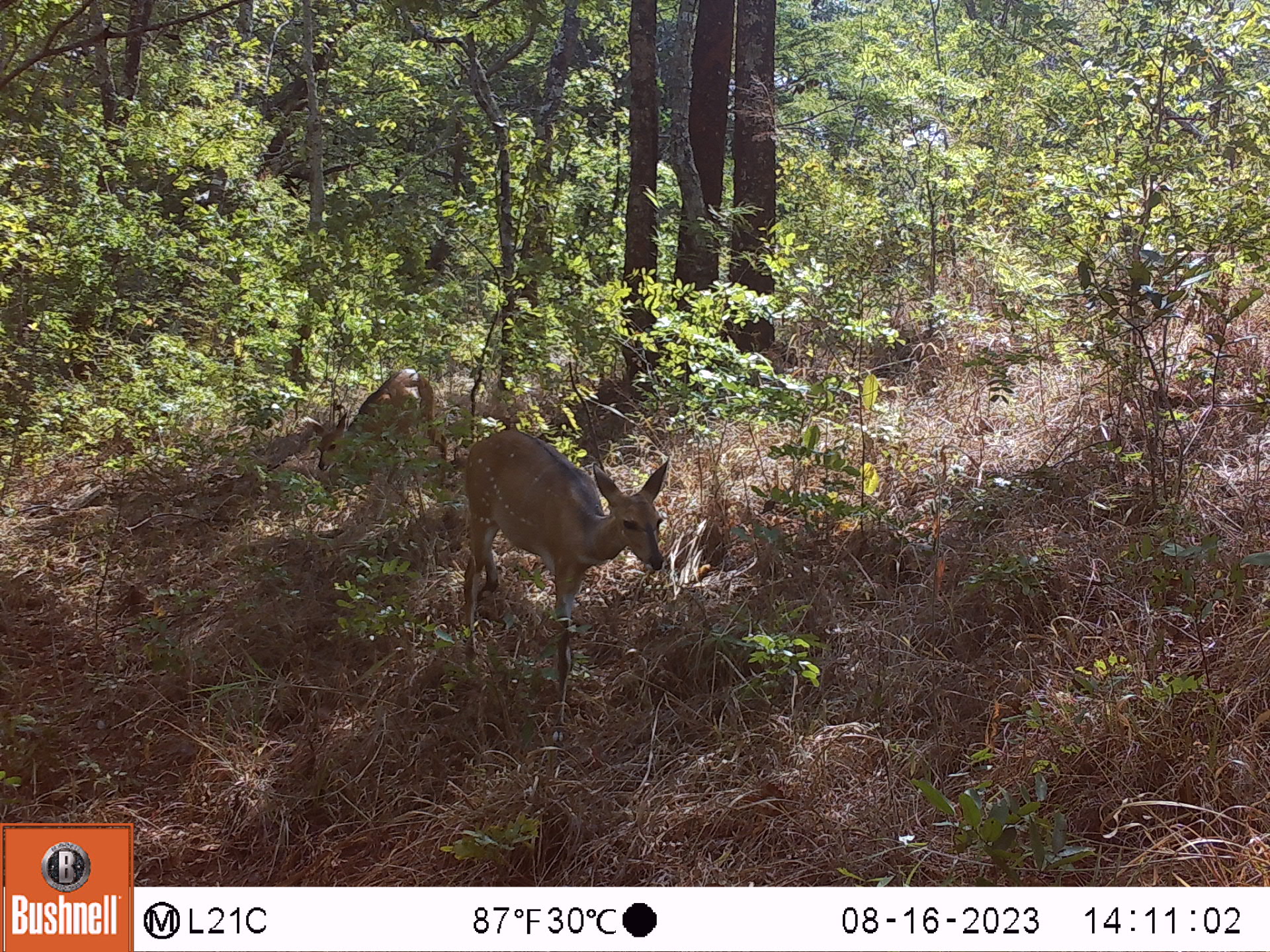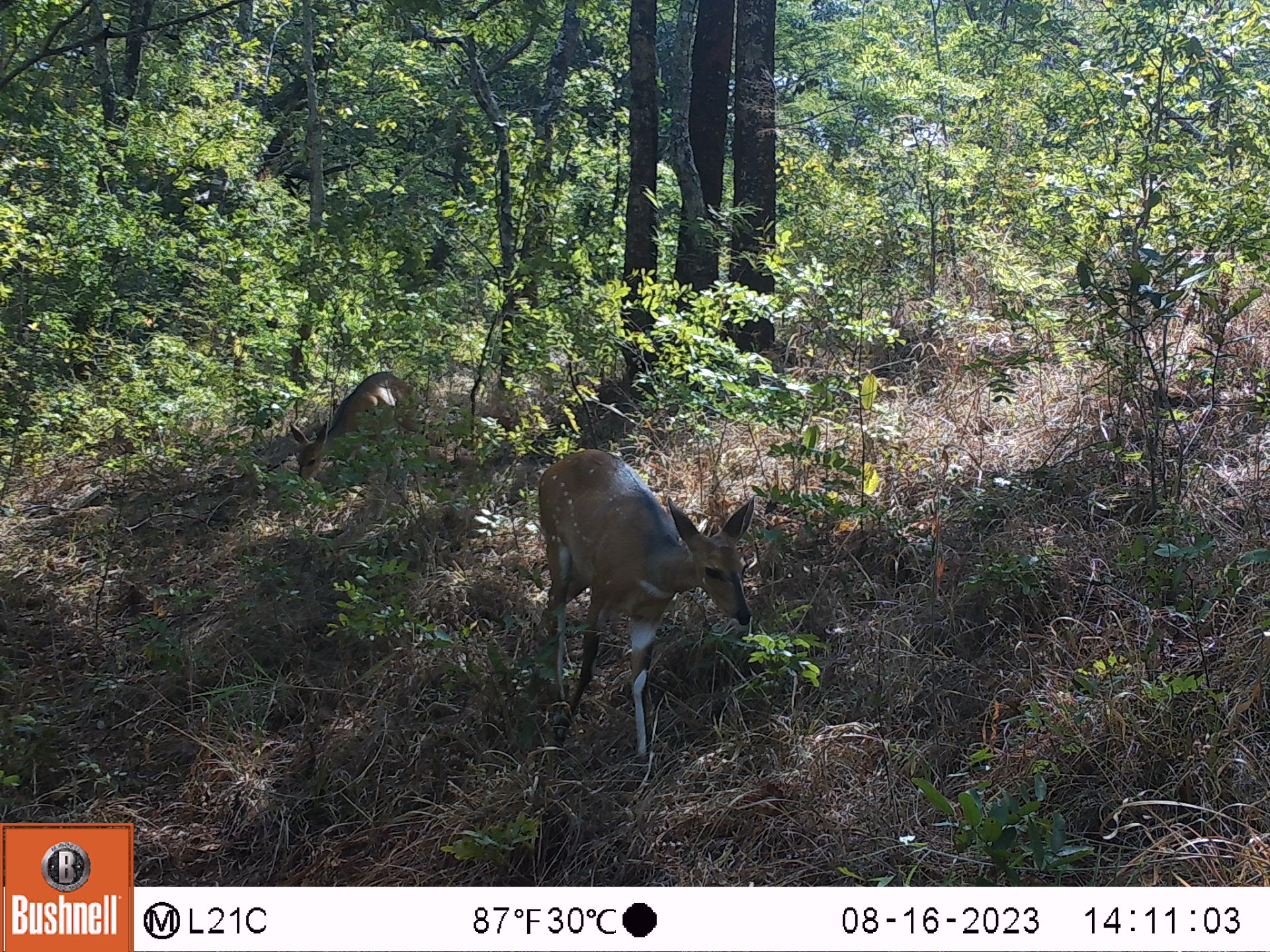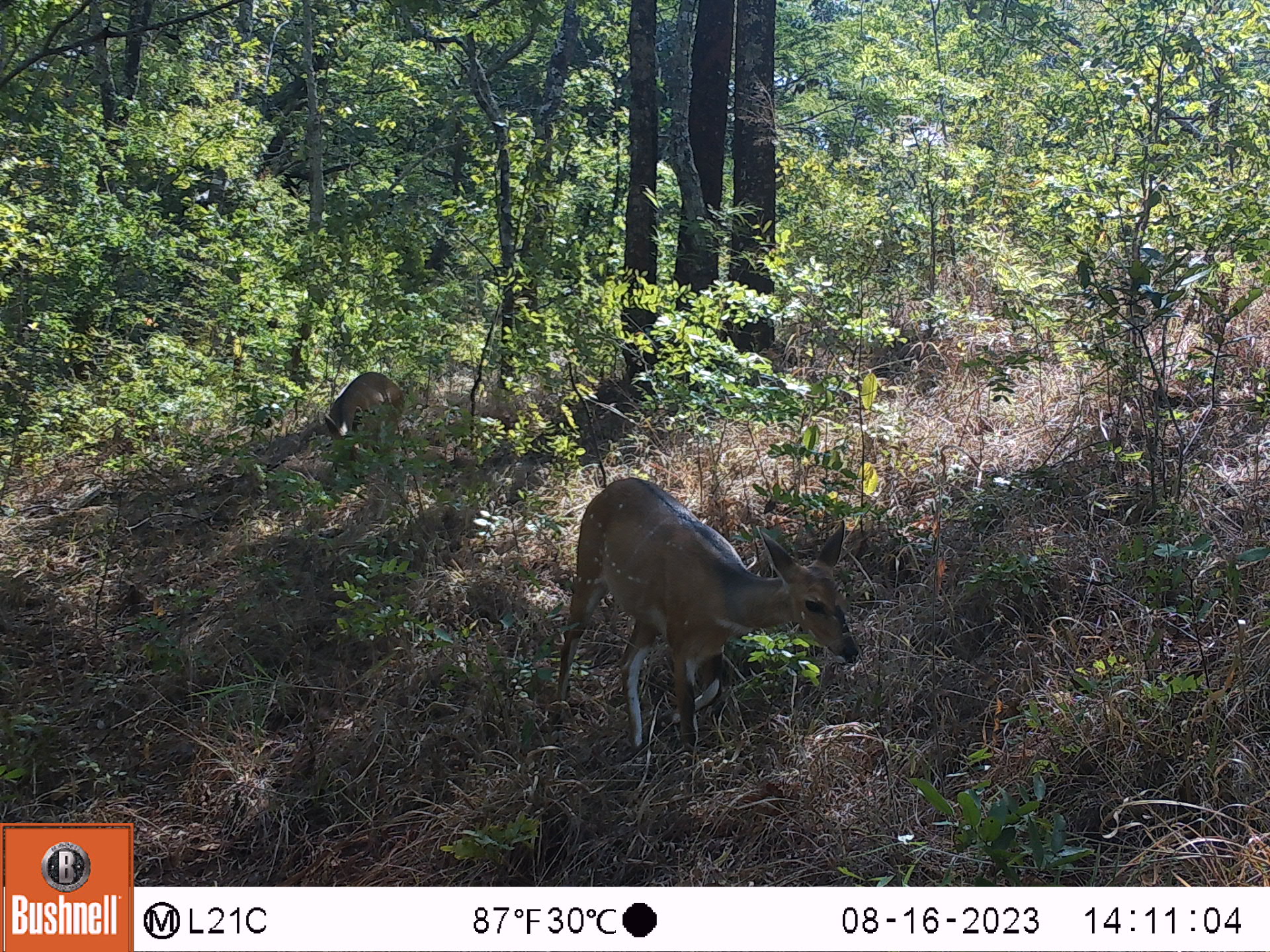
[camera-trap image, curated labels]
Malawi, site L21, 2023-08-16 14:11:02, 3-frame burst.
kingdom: Animalia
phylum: Chordata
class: Mammalia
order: Artiodactyla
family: Bovidae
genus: Tragelaphus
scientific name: Tragelaphus sylvaticus sylvaticus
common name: cape bushbuck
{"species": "cape bushbuck (Tragelaphus sylvaticus sylvaticus)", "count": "2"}